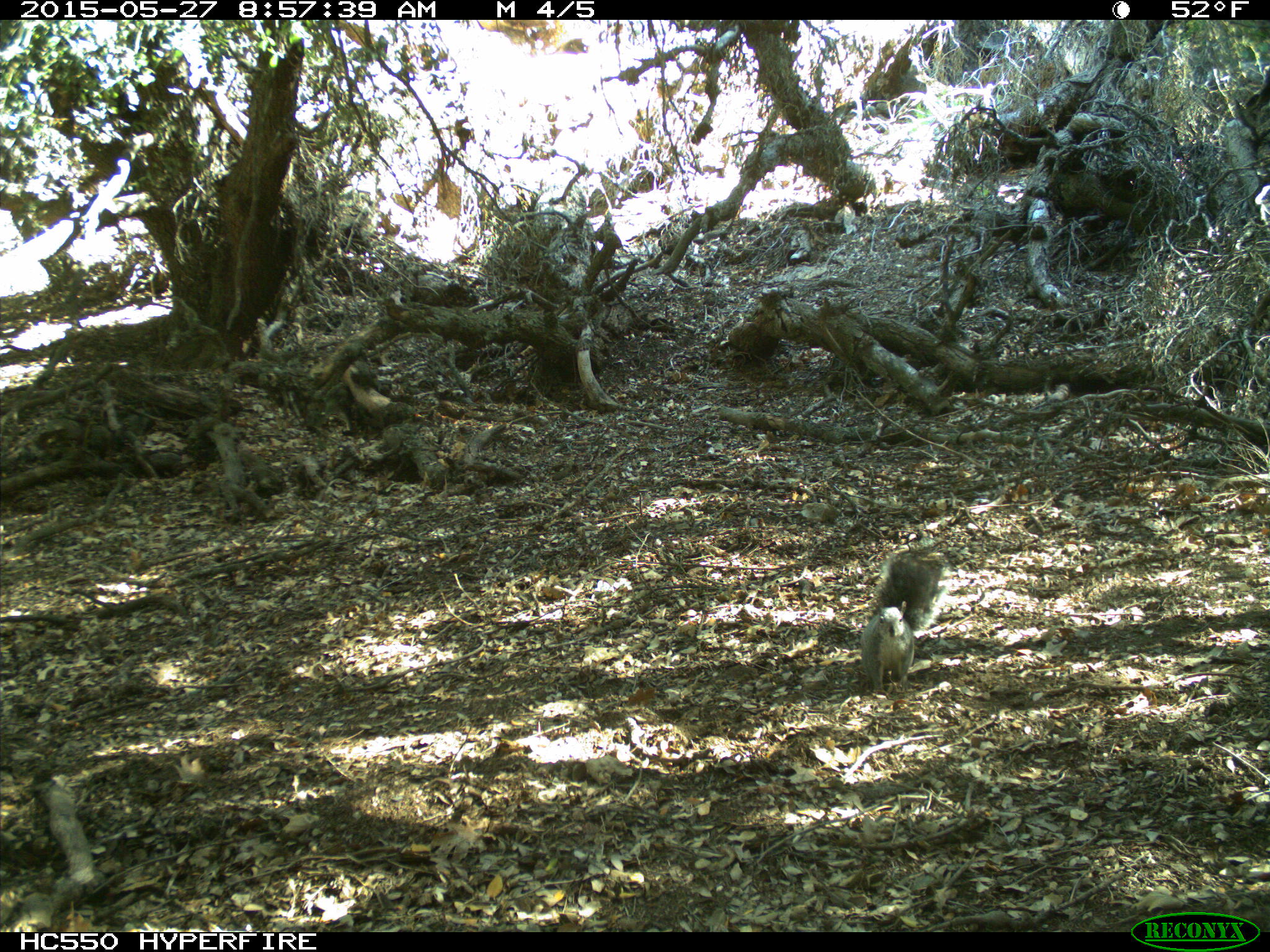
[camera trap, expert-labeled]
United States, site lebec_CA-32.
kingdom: Animalia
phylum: Chordata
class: Mammalia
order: Rodentia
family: Sciuridae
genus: Sciurus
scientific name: Sciurus carolinensis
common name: eastern gray squirrel